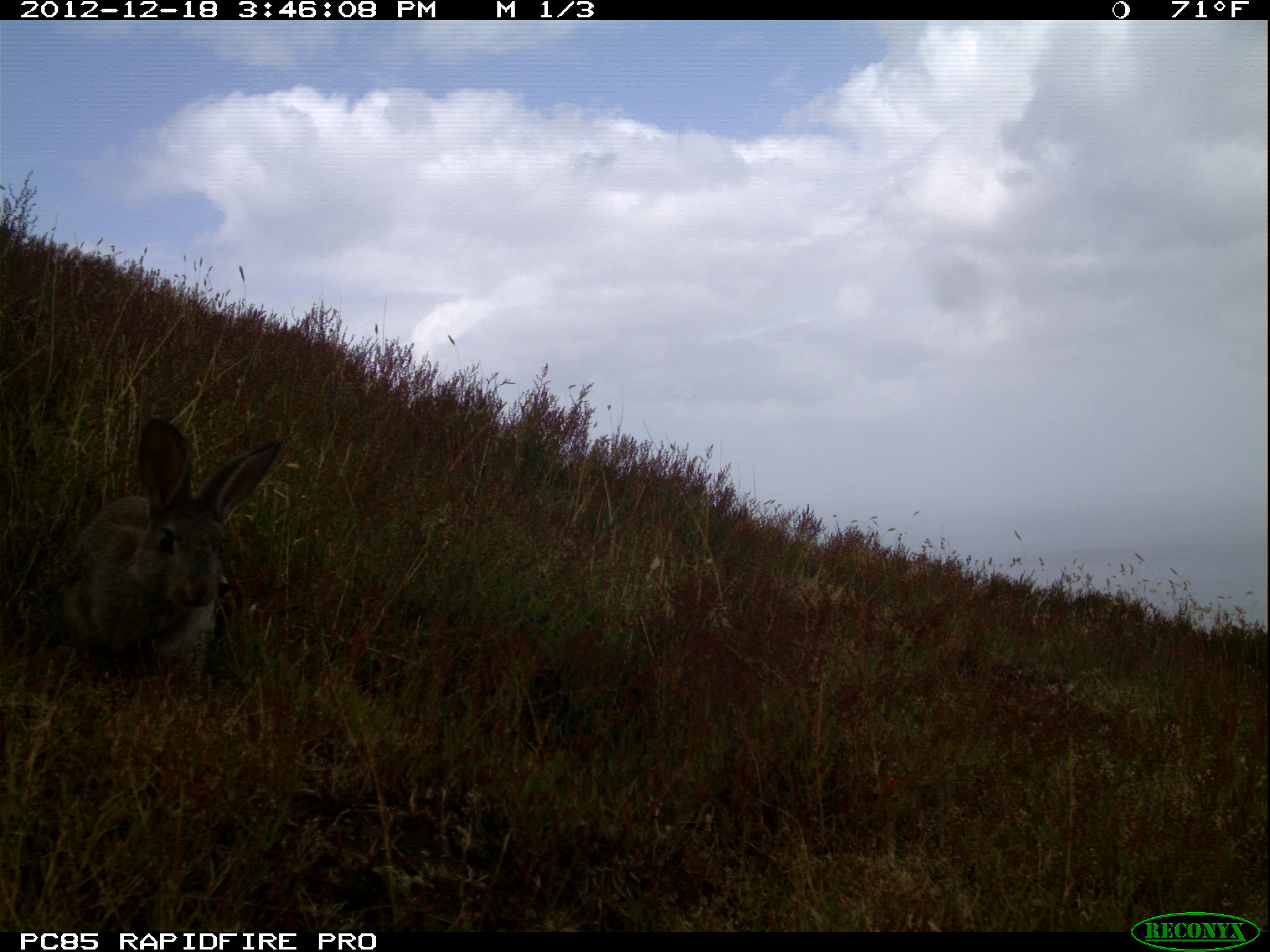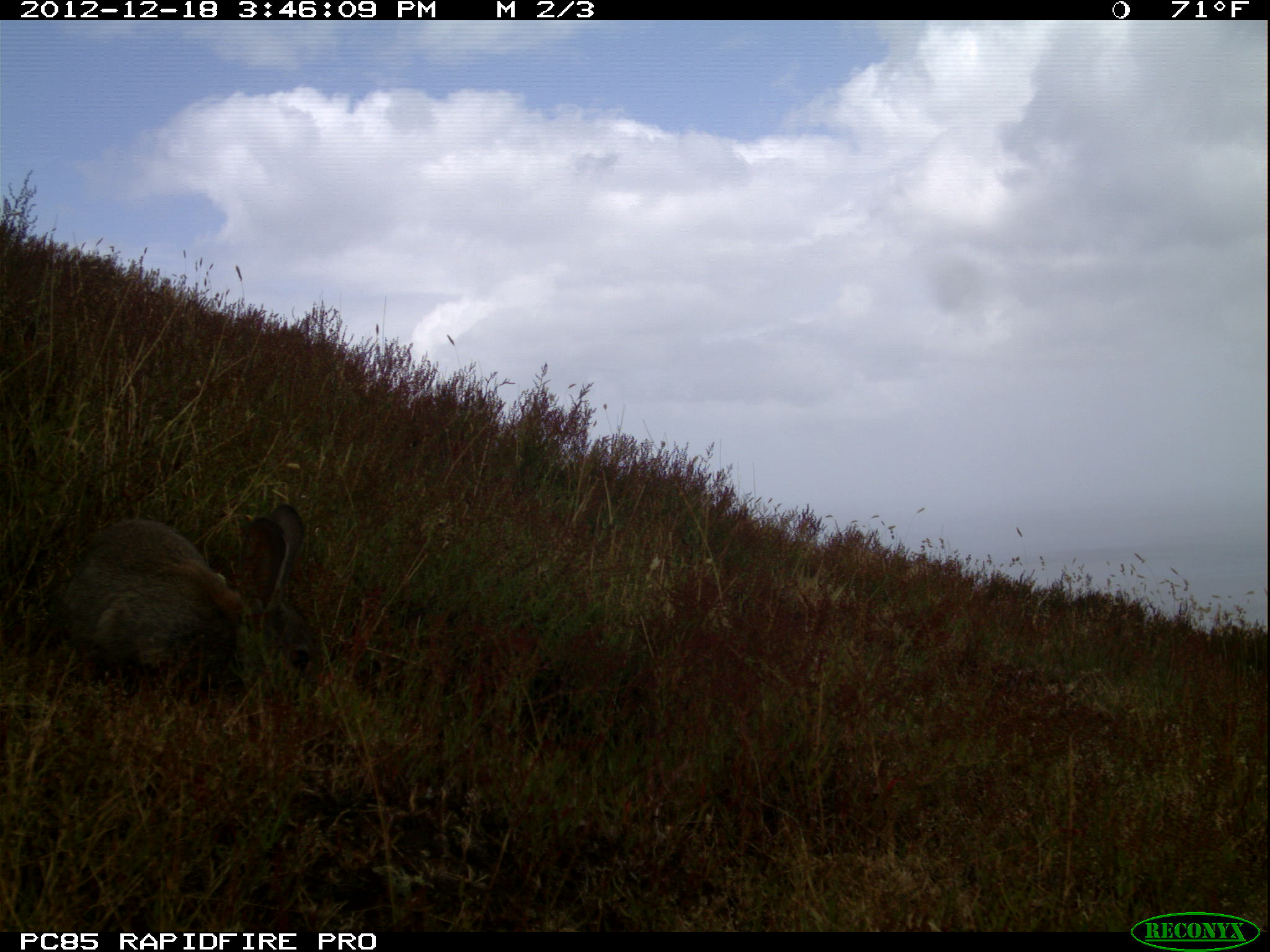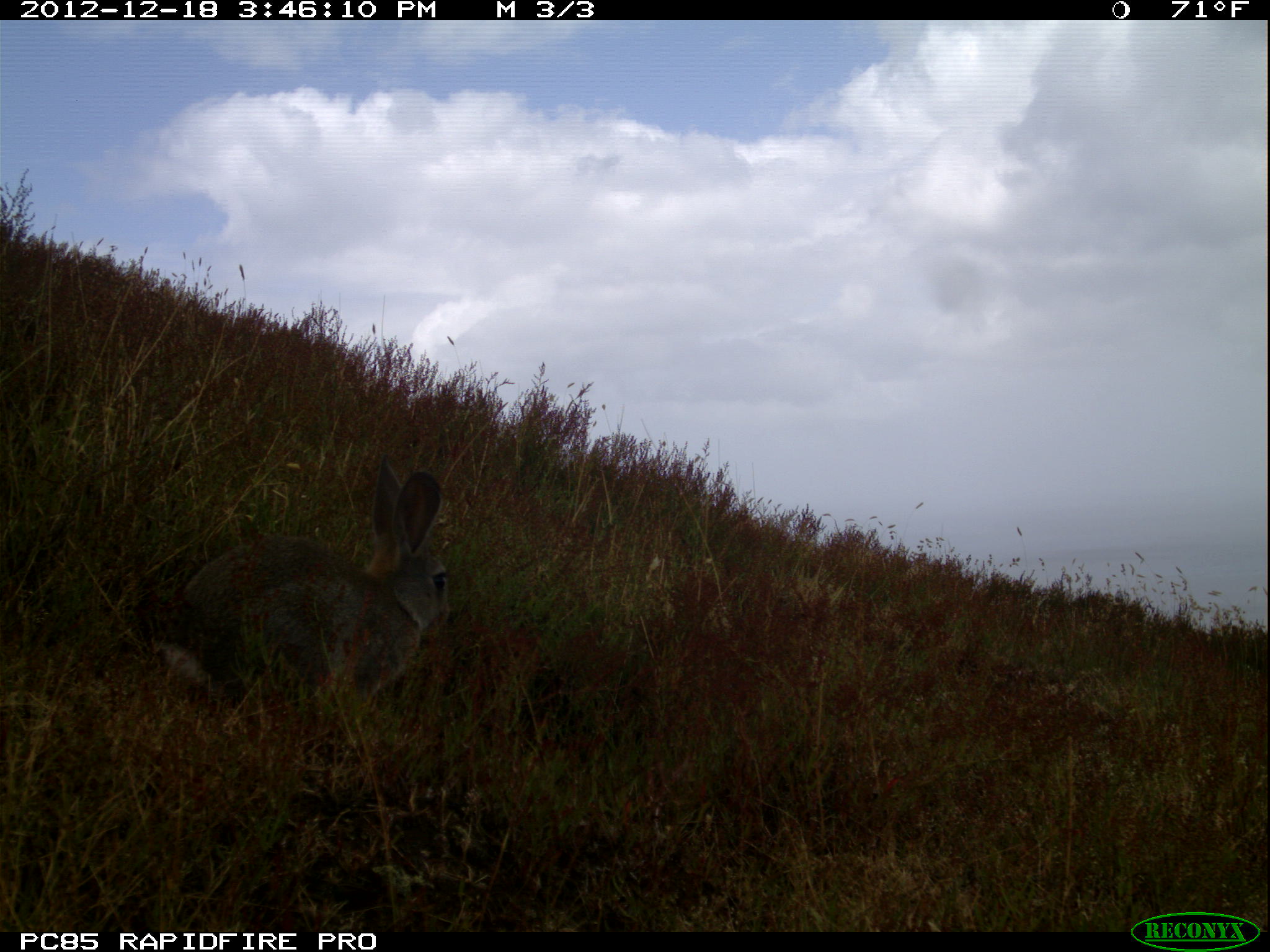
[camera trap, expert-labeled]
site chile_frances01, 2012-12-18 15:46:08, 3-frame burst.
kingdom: Animalia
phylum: Chordata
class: Mammalia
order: Lagomorpha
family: Leporidae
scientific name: Leporidae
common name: rabbits and hares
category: rabbit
Rabbit (rabbits and hares) (Leporidae).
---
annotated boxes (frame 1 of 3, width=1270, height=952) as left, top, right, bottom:
rabbit: 51, 417, 287, 694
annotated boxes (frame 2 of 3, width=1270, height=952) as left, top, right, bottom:
rabbit: 49, 502, 324, 714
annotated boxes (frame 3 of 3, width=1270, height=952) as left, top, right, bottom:
rabbit: 143, 456, 452, 729